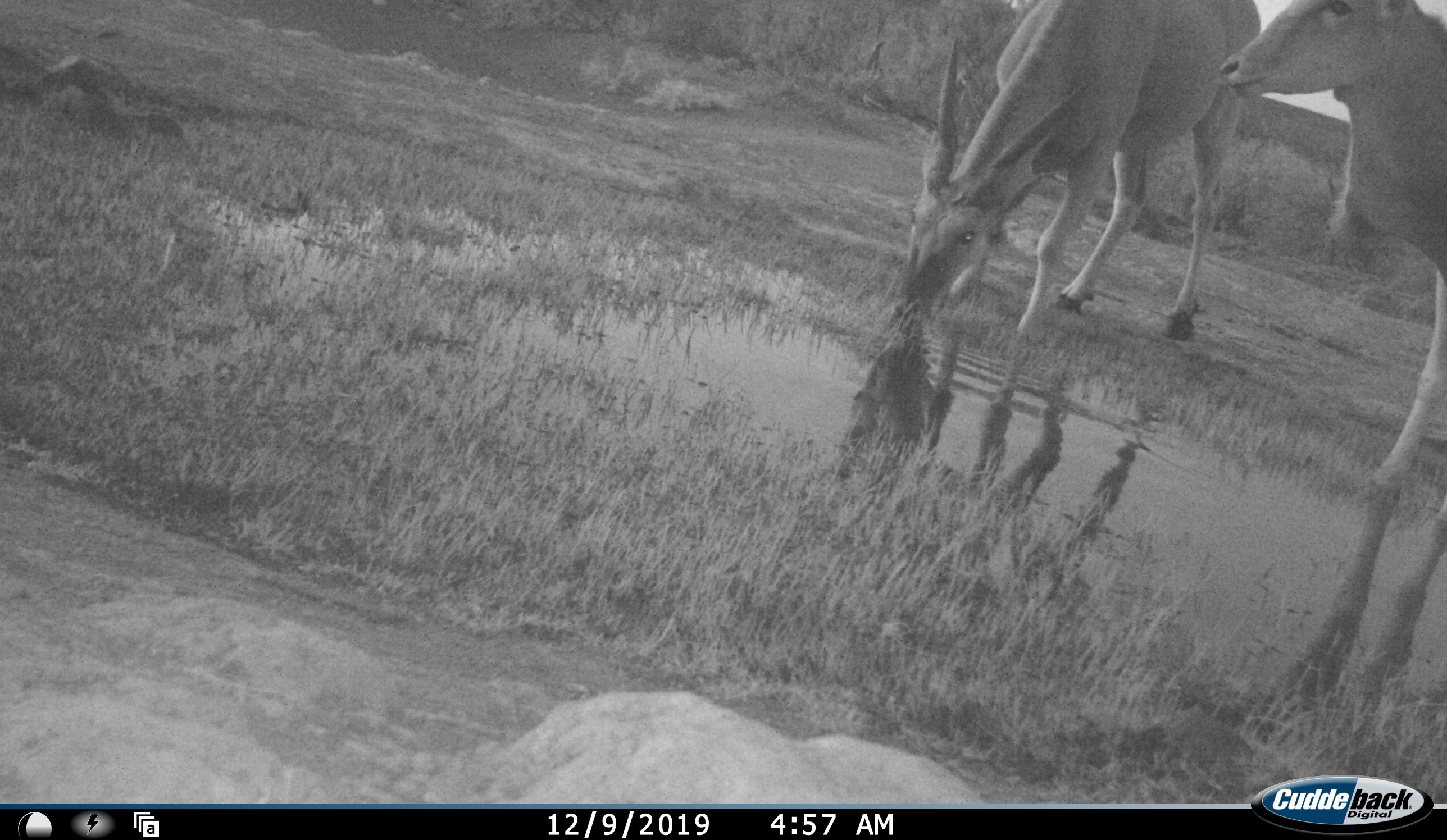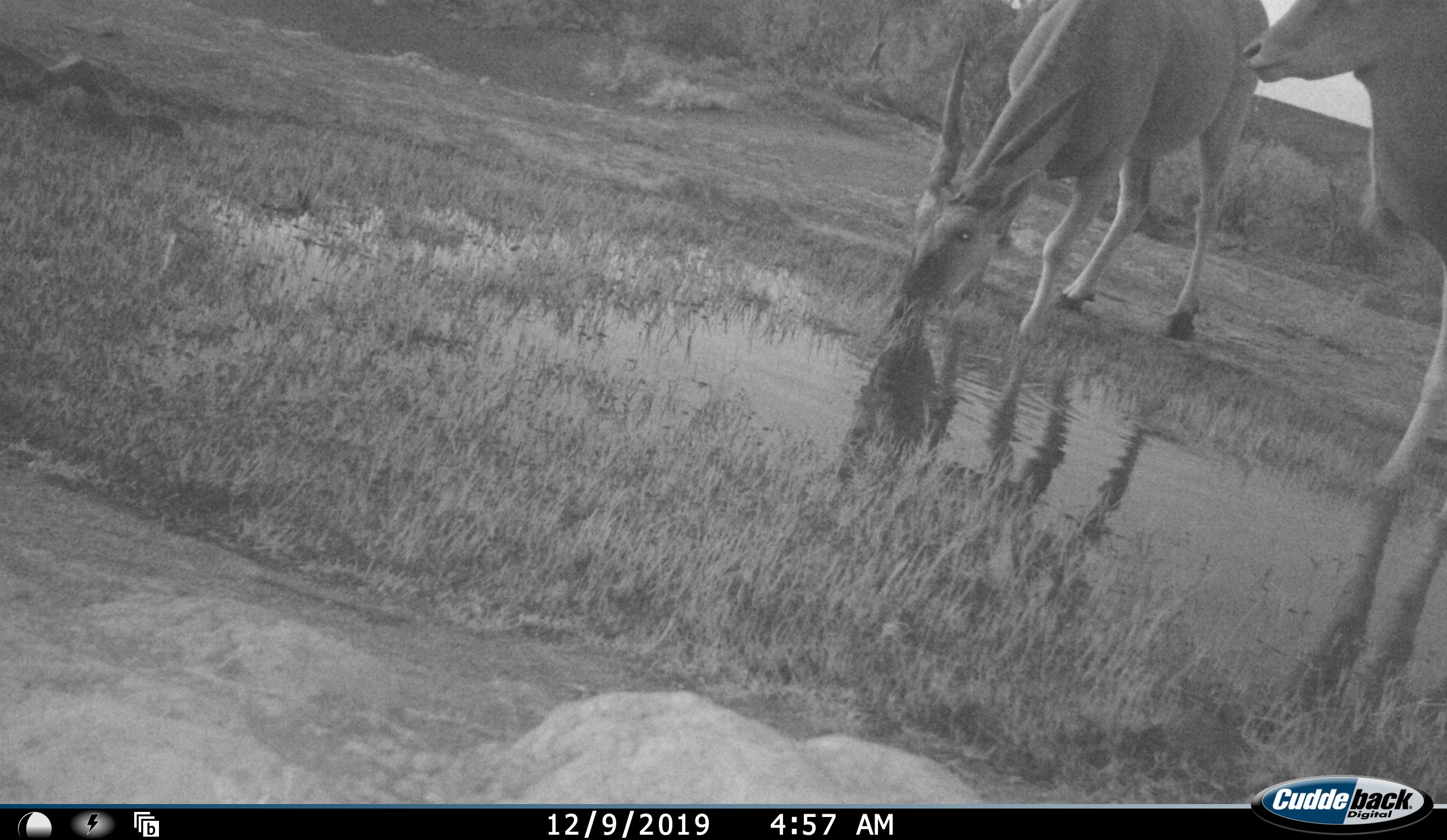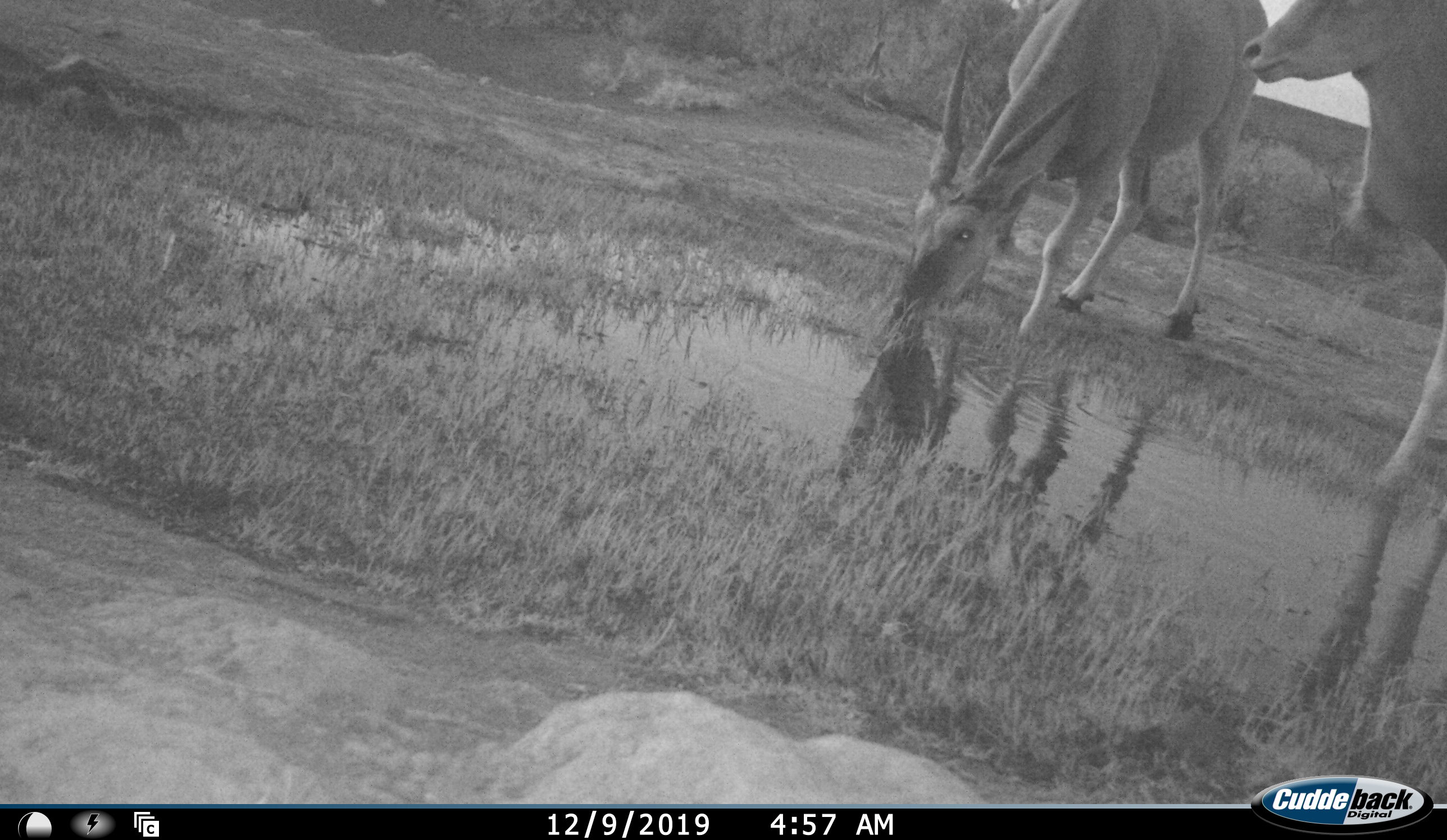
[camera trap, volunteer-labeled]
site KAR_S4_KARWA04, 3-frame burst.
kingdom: Animalia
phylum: Chordata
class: Mammalia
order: Artiodactyla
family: Bovidae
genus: Tragelaphus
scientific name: Tragelaphus oryx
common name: eland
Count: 2.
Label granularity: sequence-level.